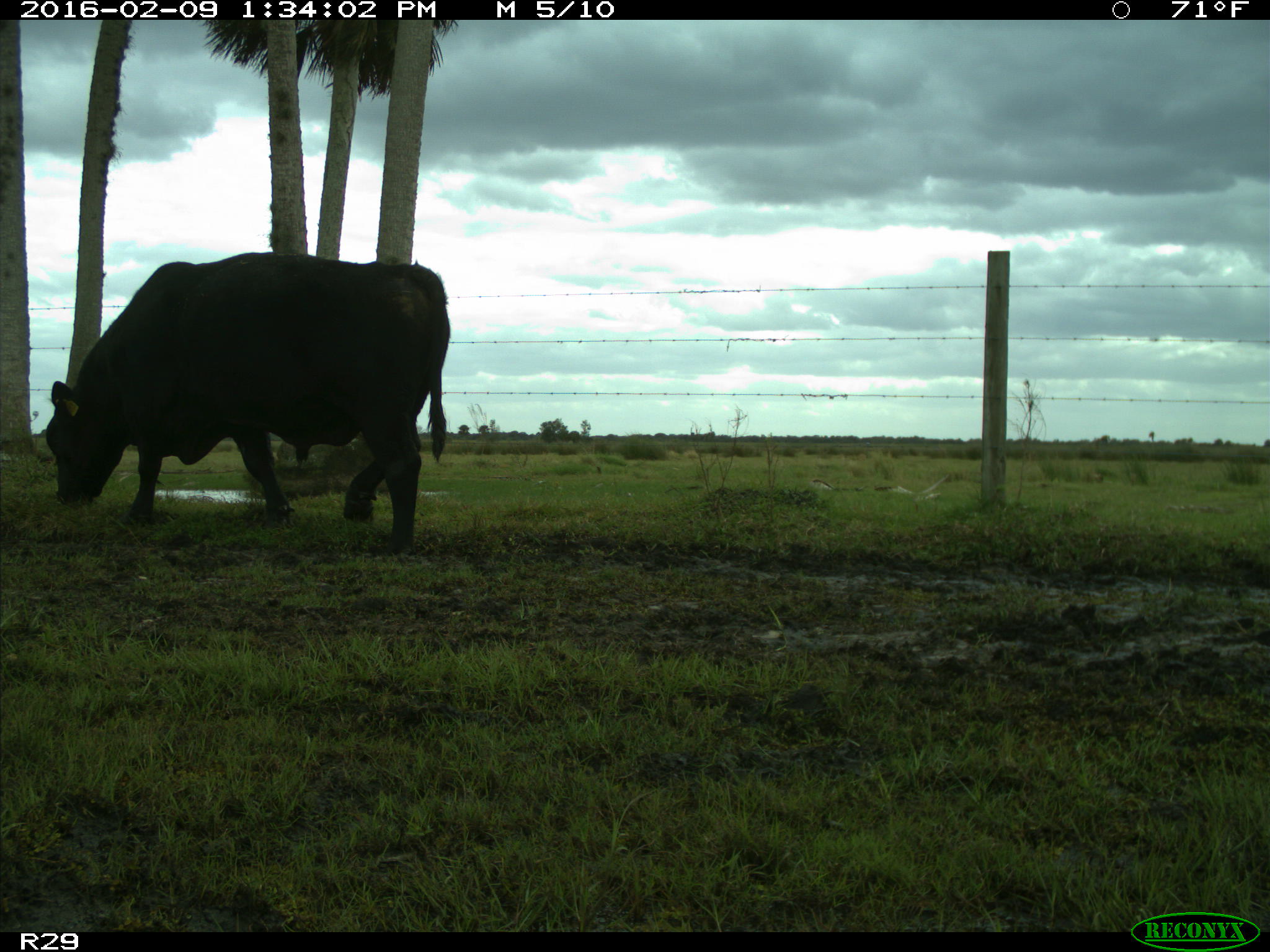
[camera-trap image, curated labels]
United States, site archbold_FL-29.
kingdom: Animalia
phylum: Chordata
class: Mammalia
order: Artiodactyla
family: Bovidae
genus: Bos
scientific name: Bos taurus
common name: domestic cow